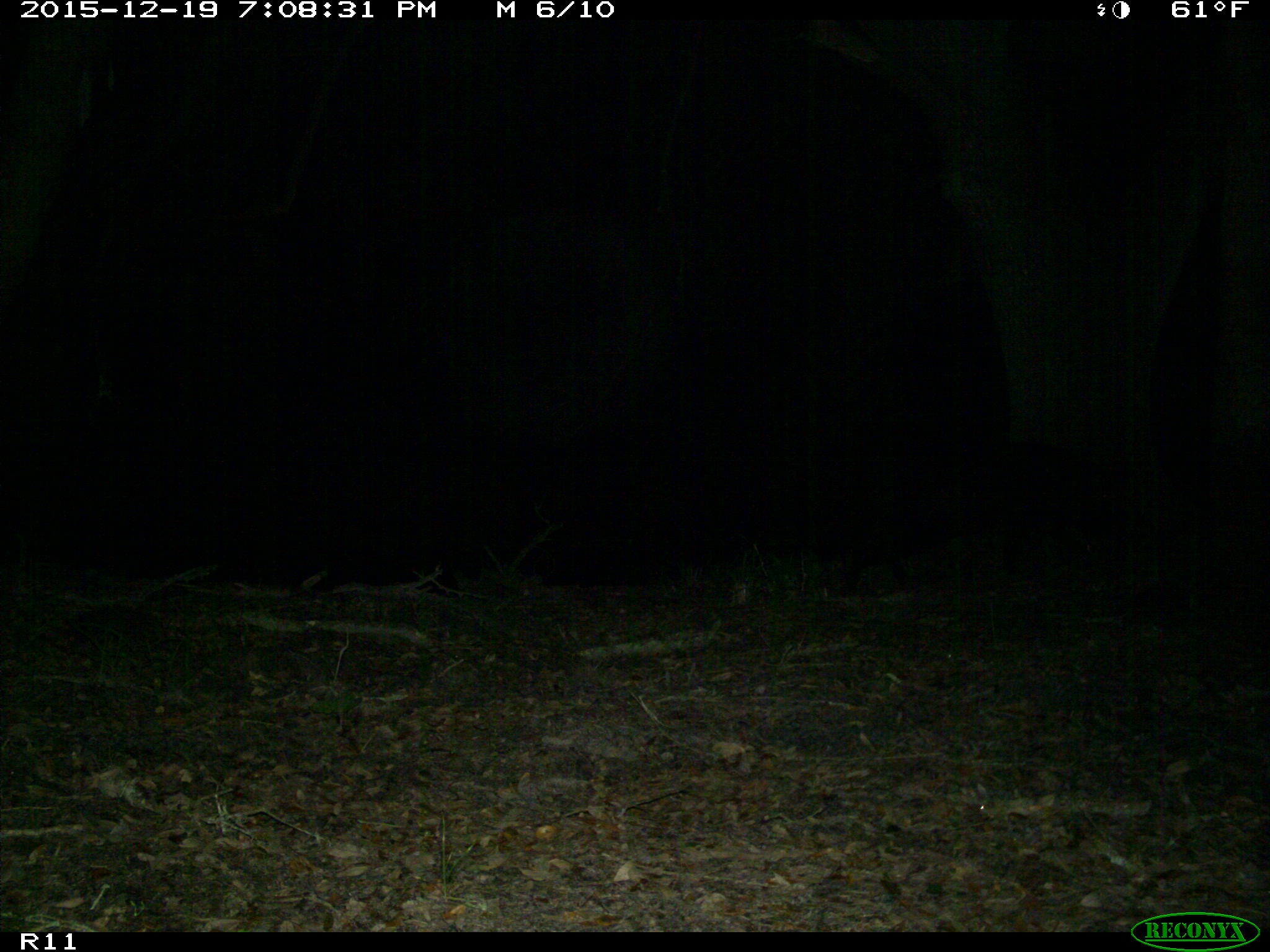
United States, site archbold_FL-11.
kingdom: Animalia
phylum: Chordata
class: Mammalia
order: Artiodactyla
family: Suidae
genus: Sus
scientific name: Sus scrofa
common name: wild boar